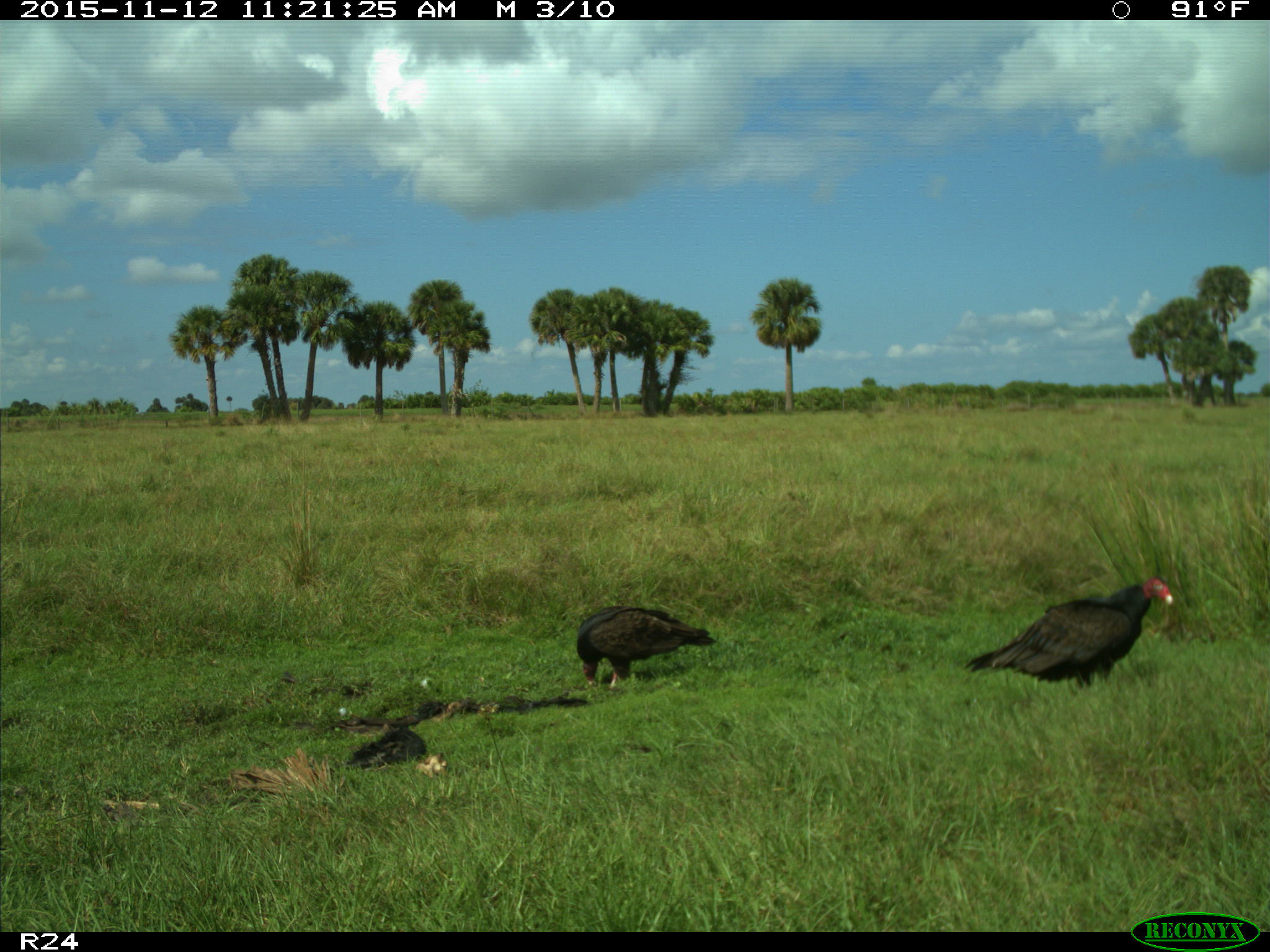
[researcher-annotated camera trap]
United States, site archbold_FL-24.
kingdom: Animalia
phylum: Chordata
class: Aves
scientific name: Aves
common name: birds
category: unidentified bird